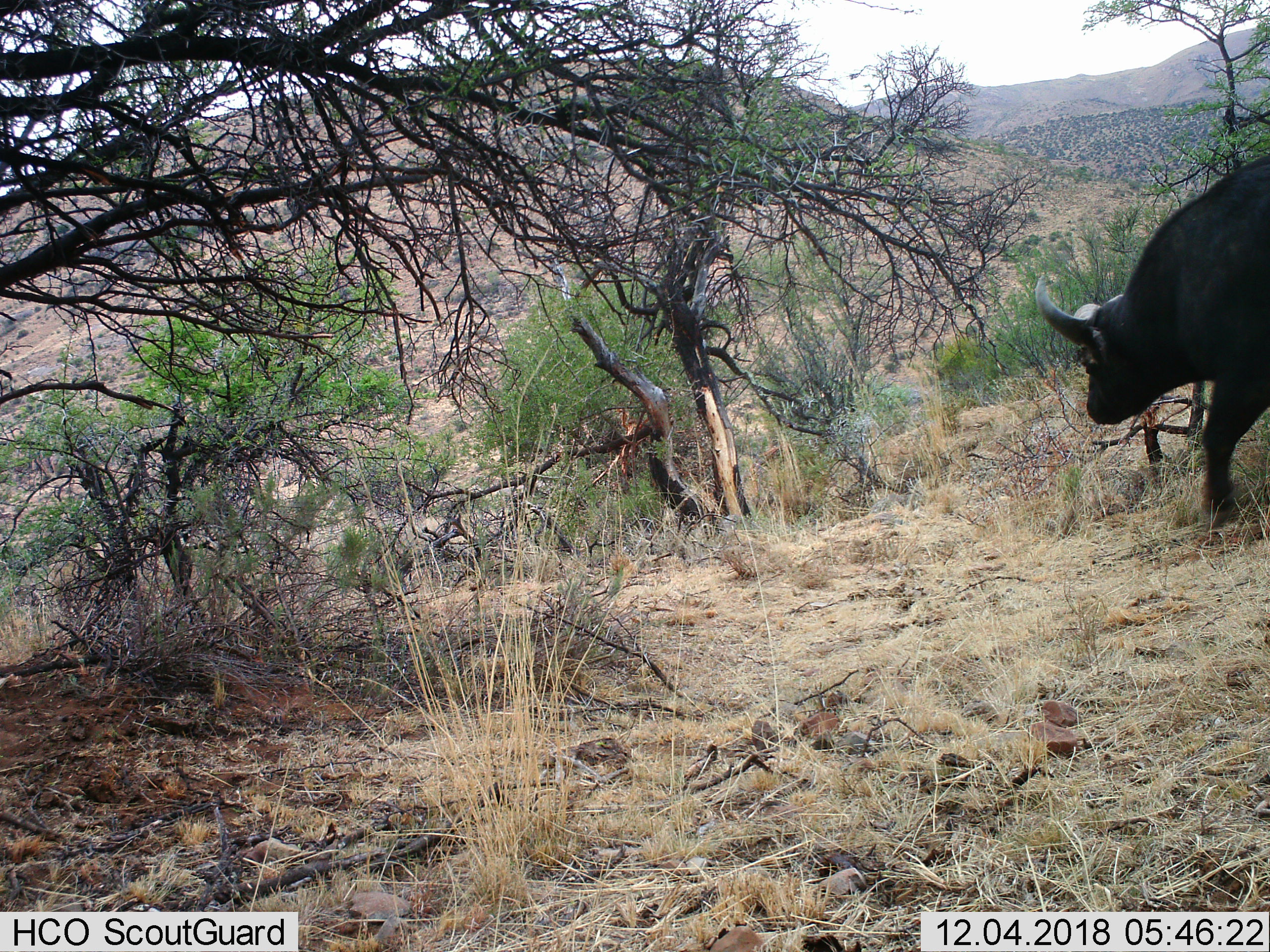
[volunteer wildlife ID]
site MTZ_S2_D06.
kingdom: Animalia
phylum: Chordata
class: Mammalia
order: Artiodactyla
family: Bovidae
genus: Syncerus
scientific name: Syncerus caffer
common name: african buffalo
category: buffalo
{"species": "buffalo (african buffalo) (Syncerus caffer)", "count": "1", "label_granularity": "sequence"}